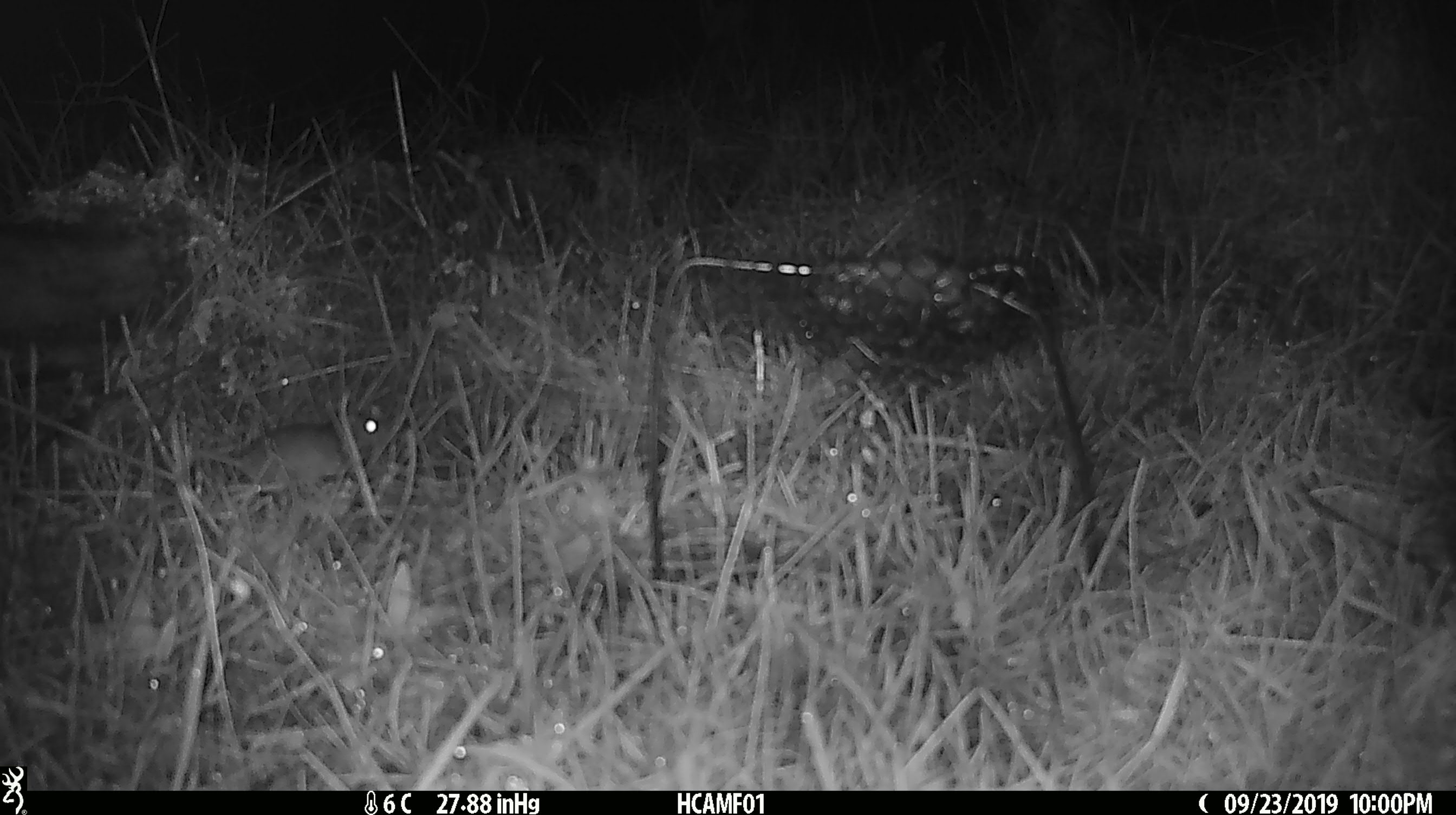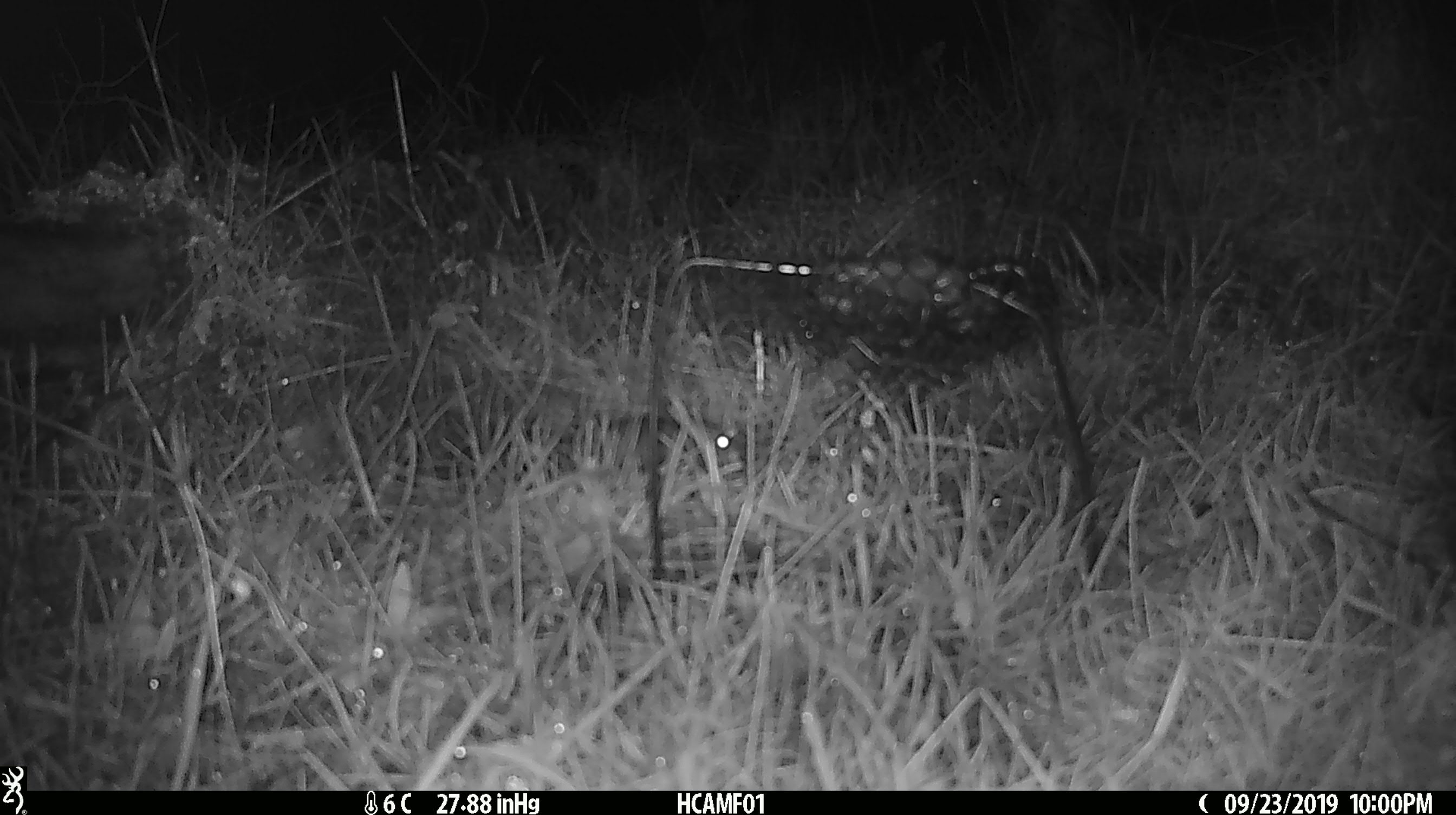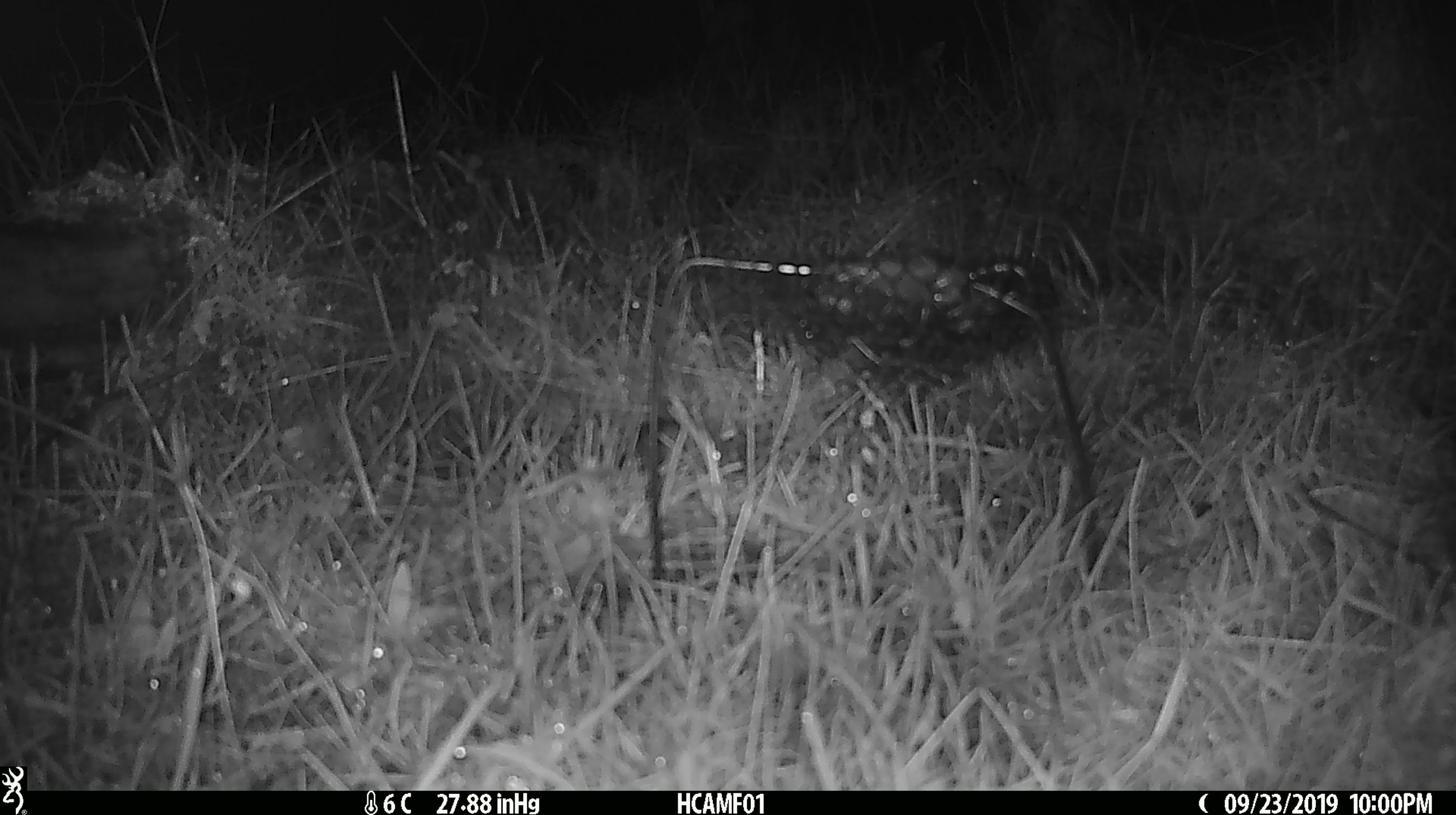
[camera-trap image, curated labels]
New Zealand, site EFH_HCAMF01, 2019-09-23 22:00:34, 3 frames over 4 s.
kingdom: Animalia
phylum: Chordata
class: Mammalia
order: Rodentia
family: Muridae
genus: Mus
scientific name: Mus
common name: mouse